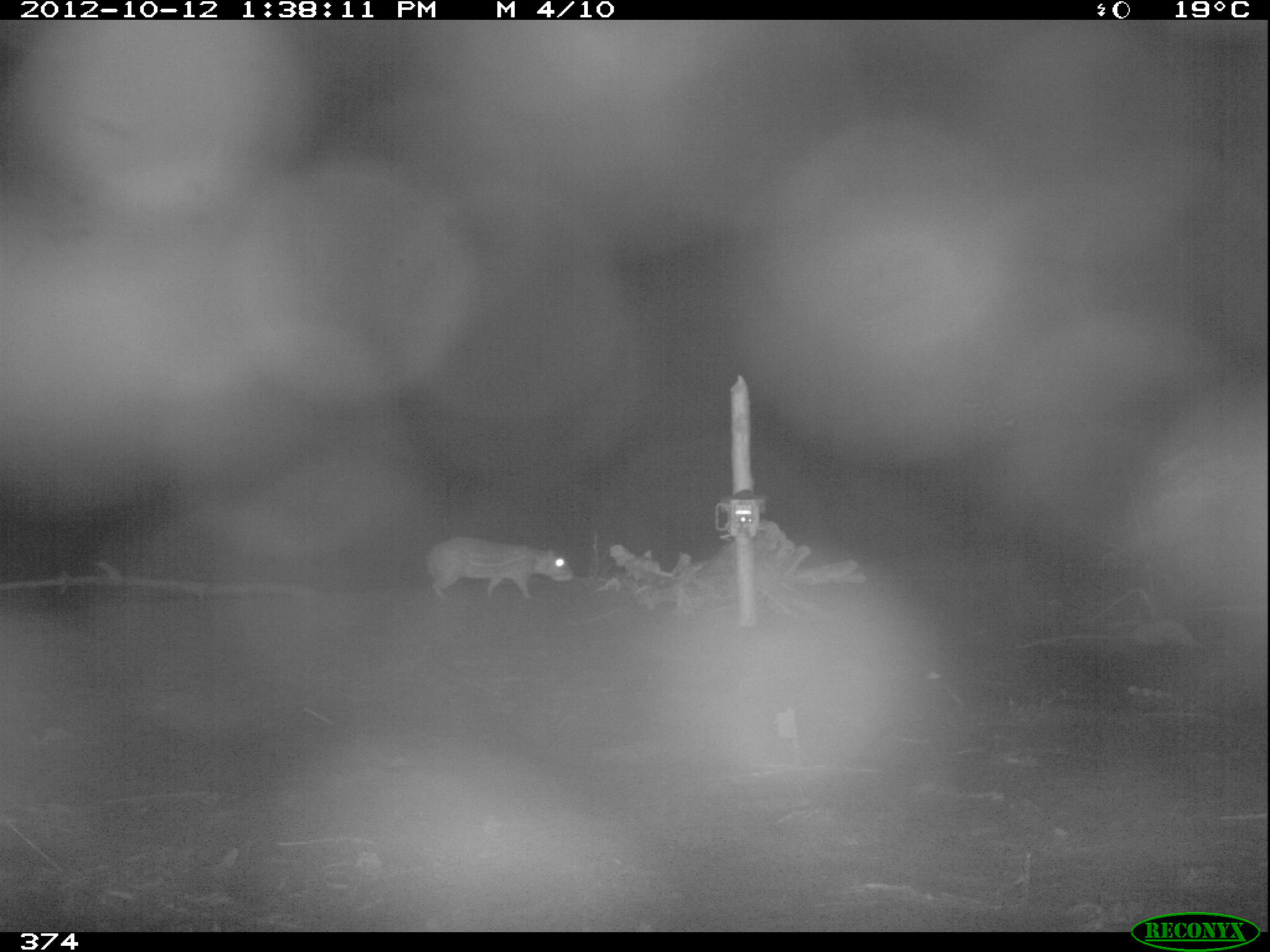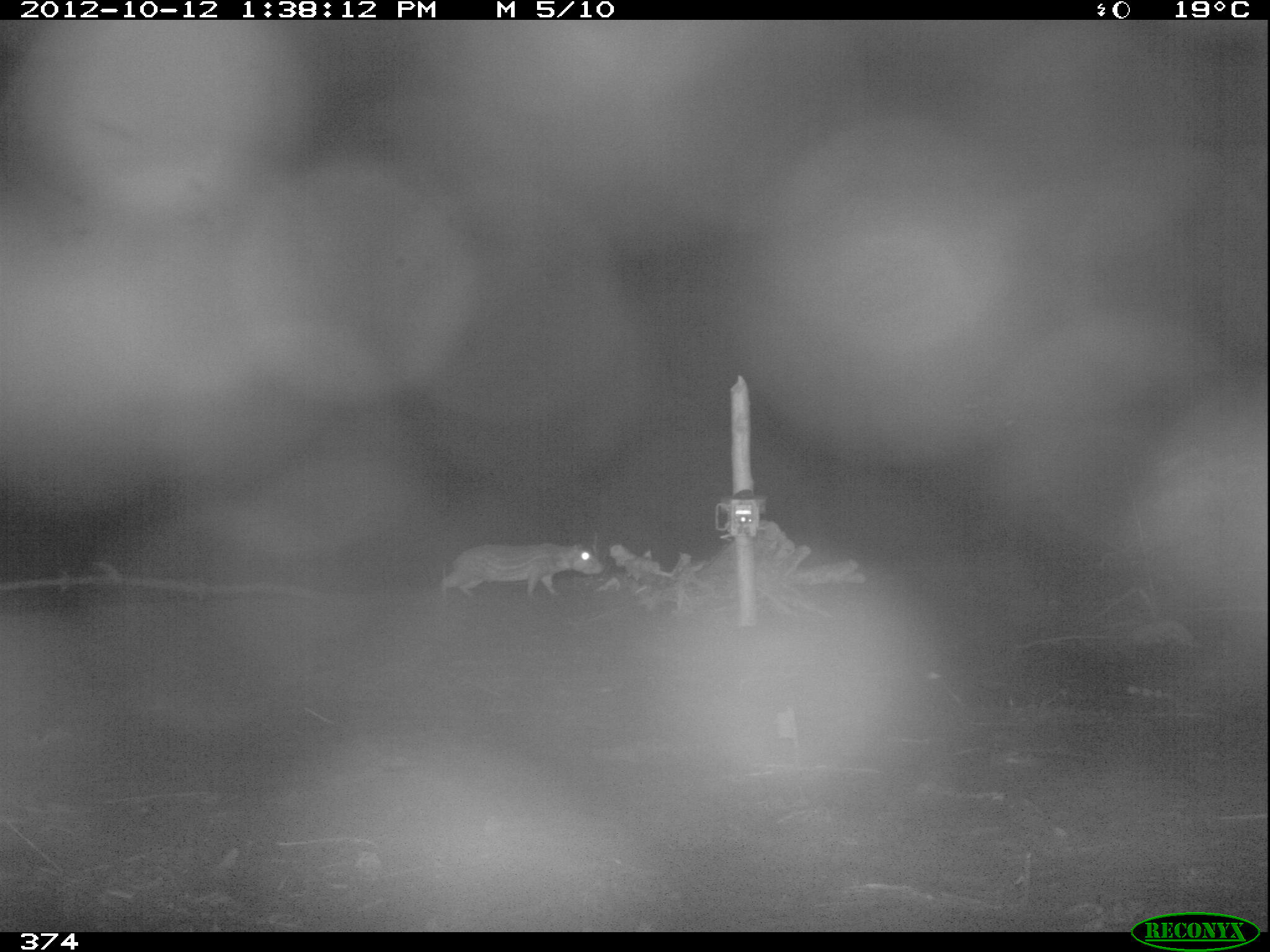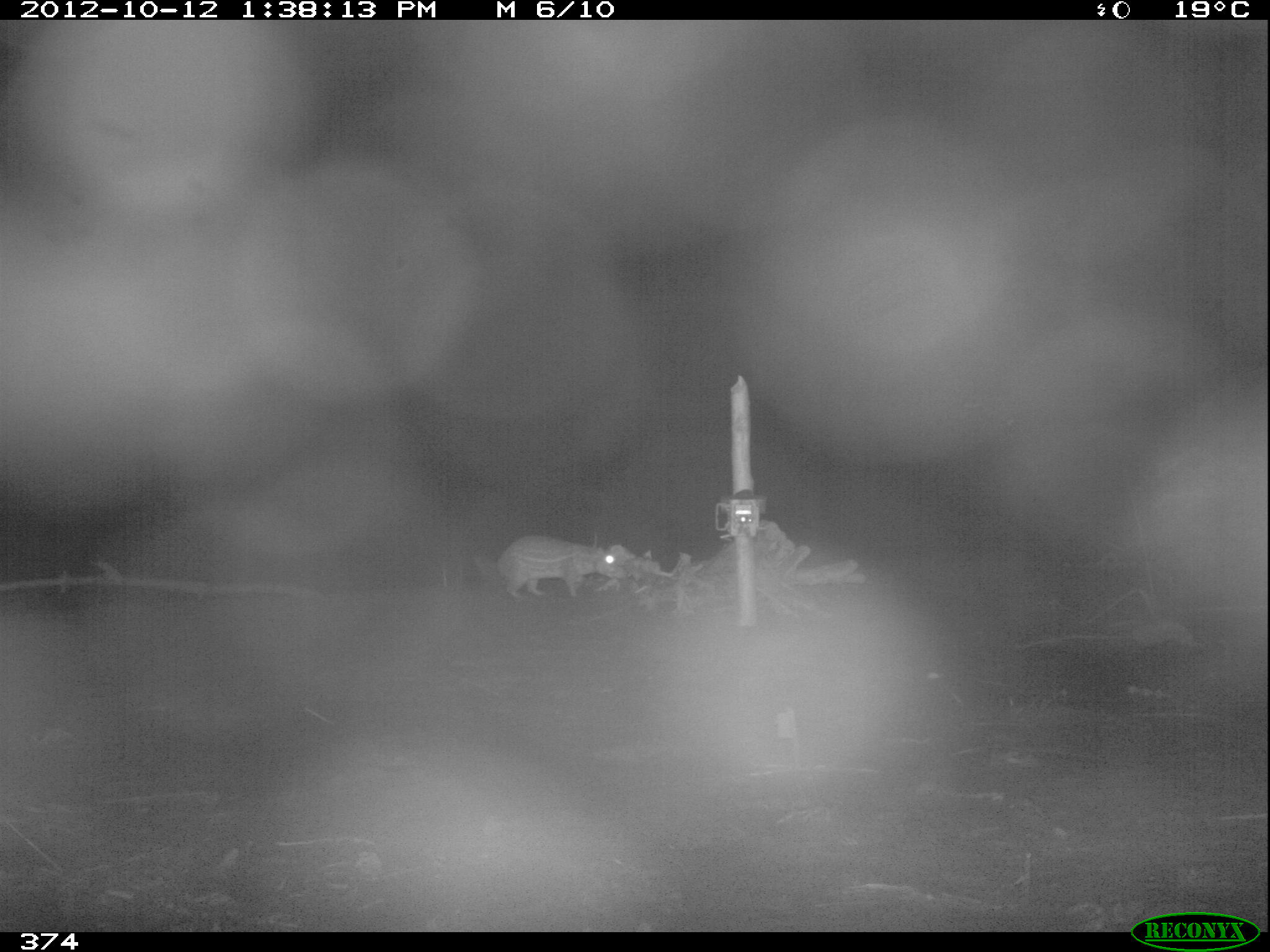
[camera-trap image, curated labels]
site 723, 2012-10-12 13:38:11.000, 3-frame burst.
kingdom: Animalia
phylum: Chordata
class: Mammalia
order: Rodentia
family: Cuniculidae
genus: Cuniculus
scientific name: Cuniculus paca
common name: spotted paca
Cuniculus paca (spotted paca).